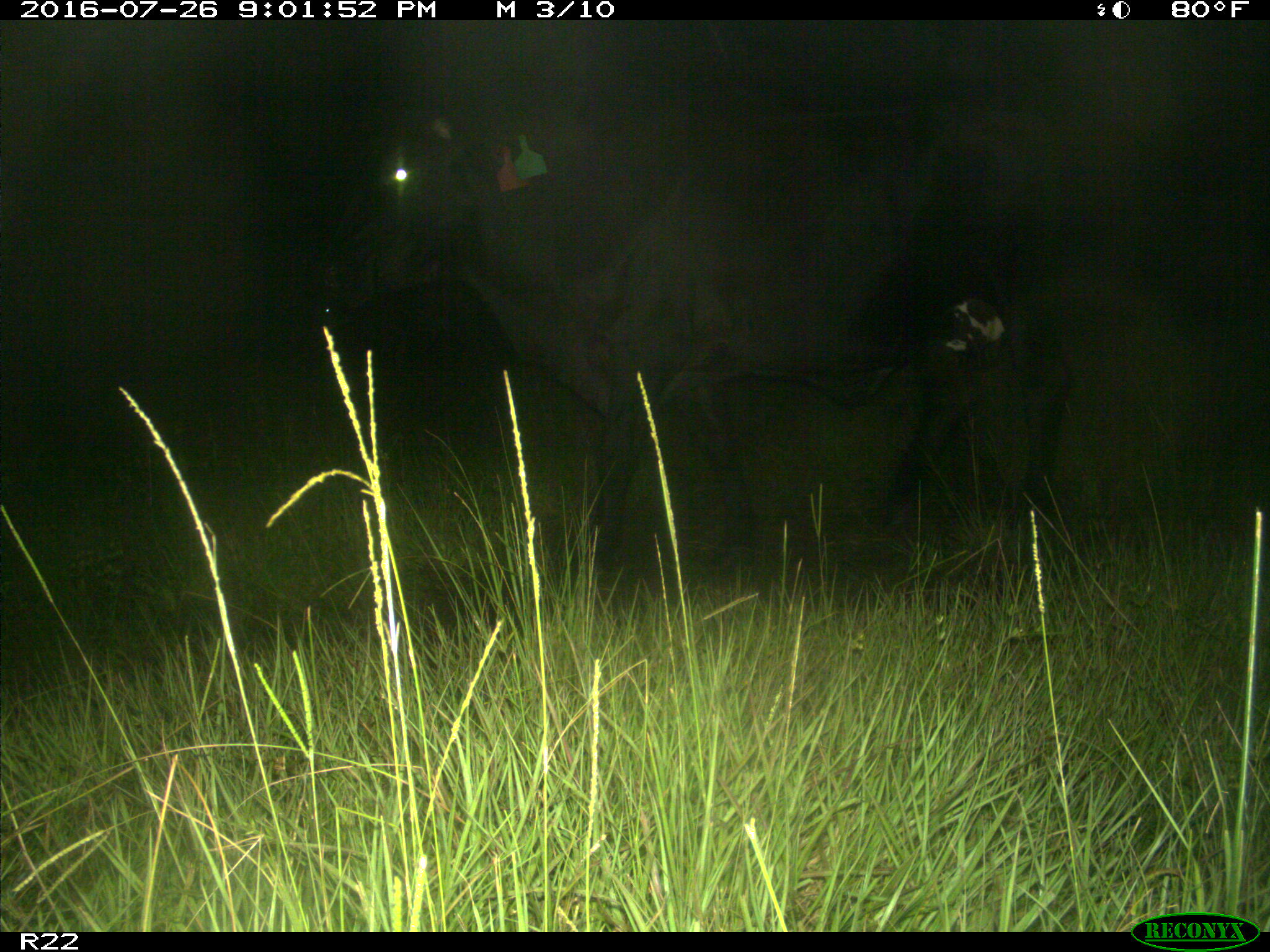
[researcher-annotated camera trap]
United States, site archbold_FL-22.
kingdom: Animalia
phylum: Chordata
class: Mammalia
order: Artiodactyla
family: Bovidae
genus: Bos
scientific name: Bos taurus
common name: domestic cow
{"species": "Bos taurus (domestic cow)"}